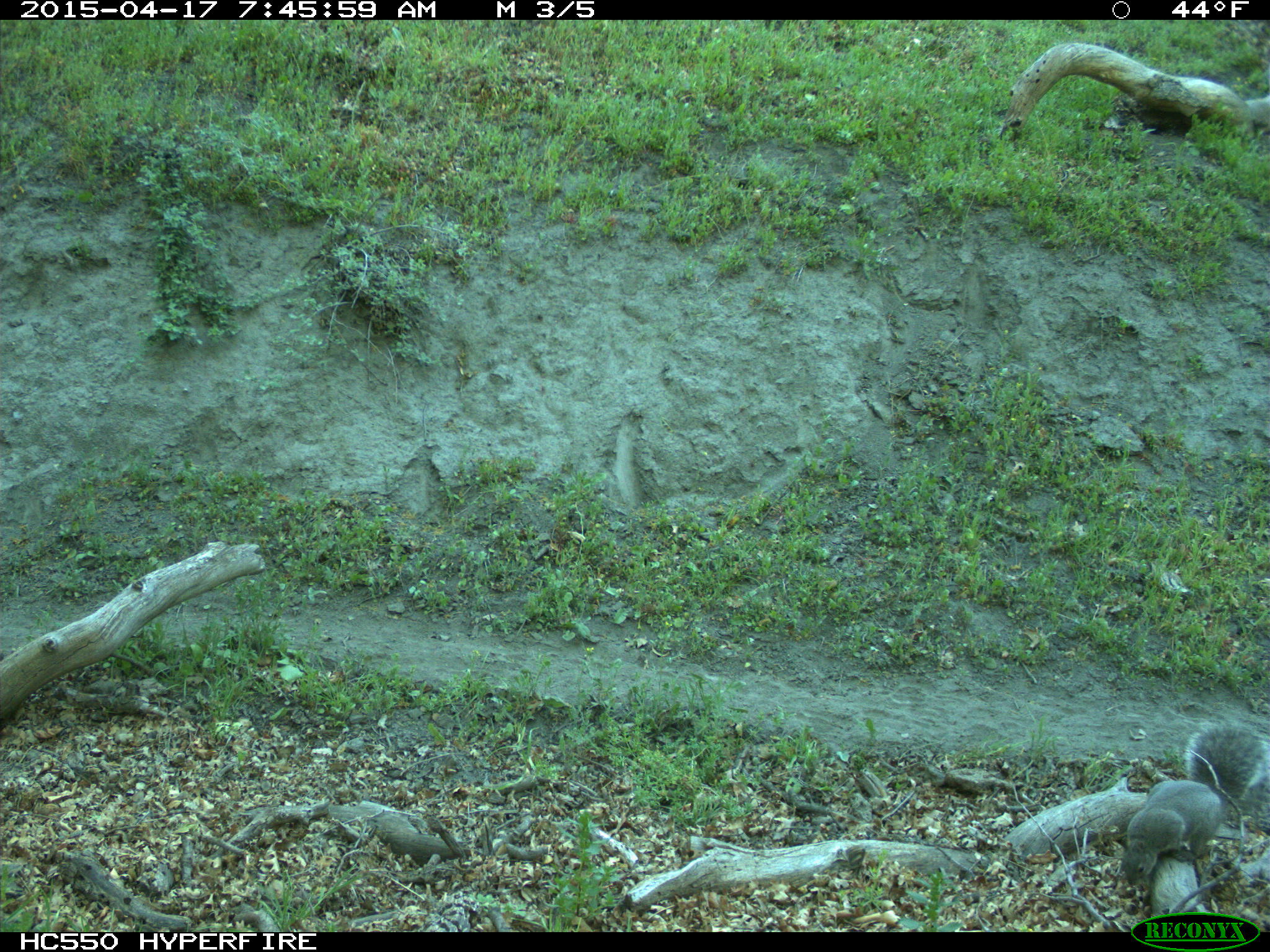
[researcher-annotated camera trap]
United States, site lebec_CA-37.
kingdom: Animalia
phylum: Chordata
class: Mammalia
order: Rodentia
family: Sciuridae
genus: Sciurus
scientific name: Sciurus carolinensis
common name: eastern gray squirrel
Sciurus carolinensis (eastern gray squirrel).